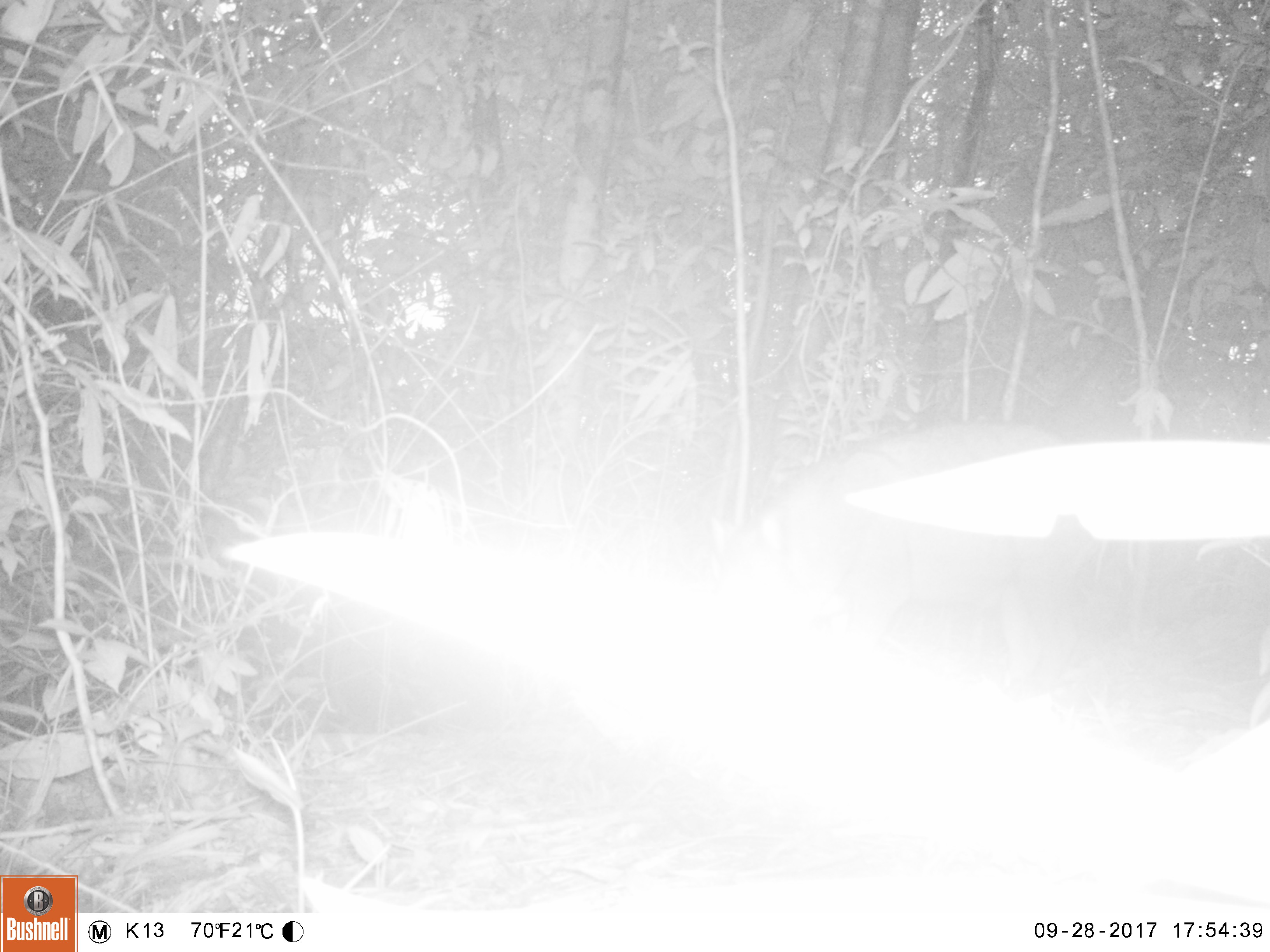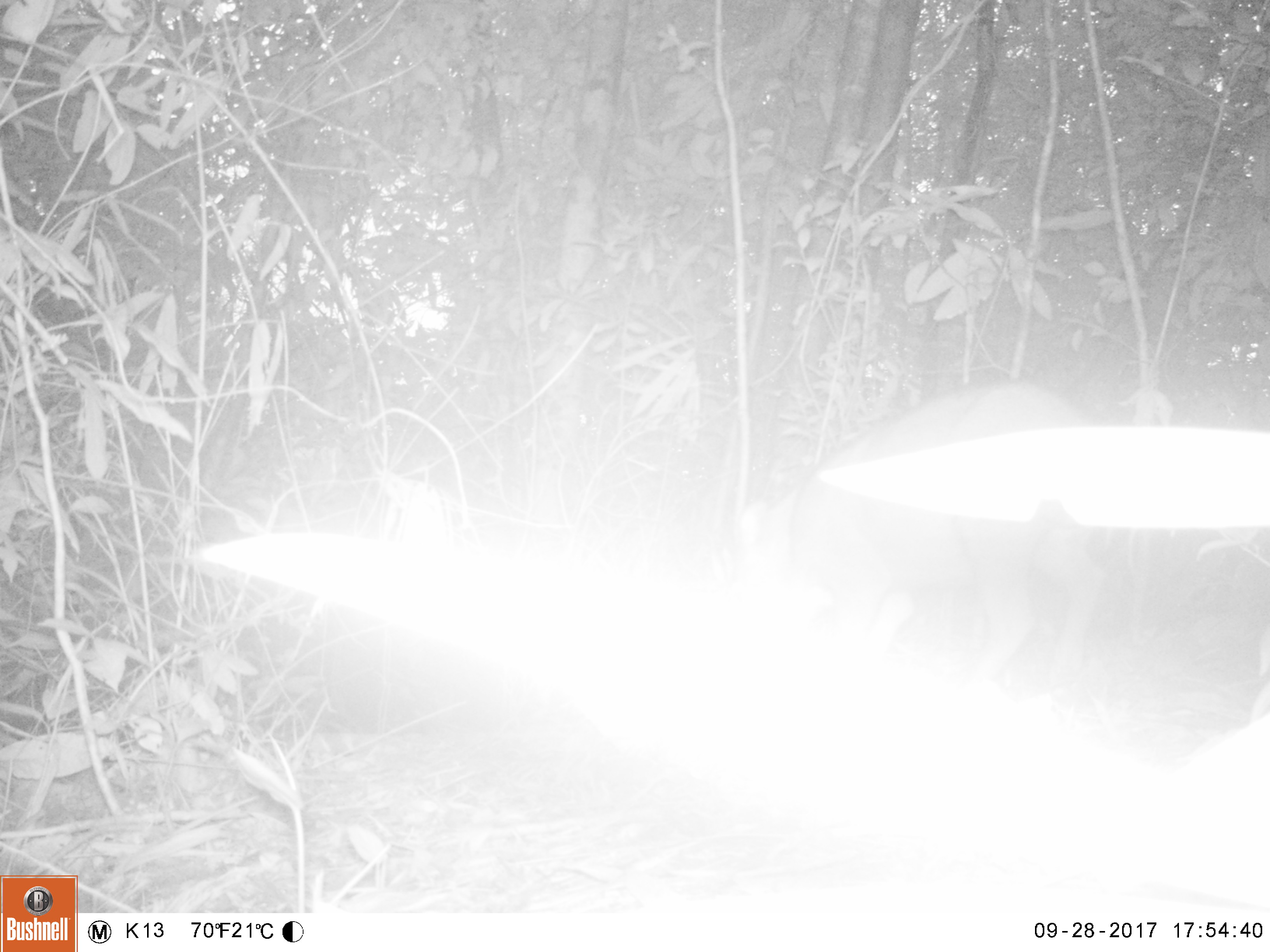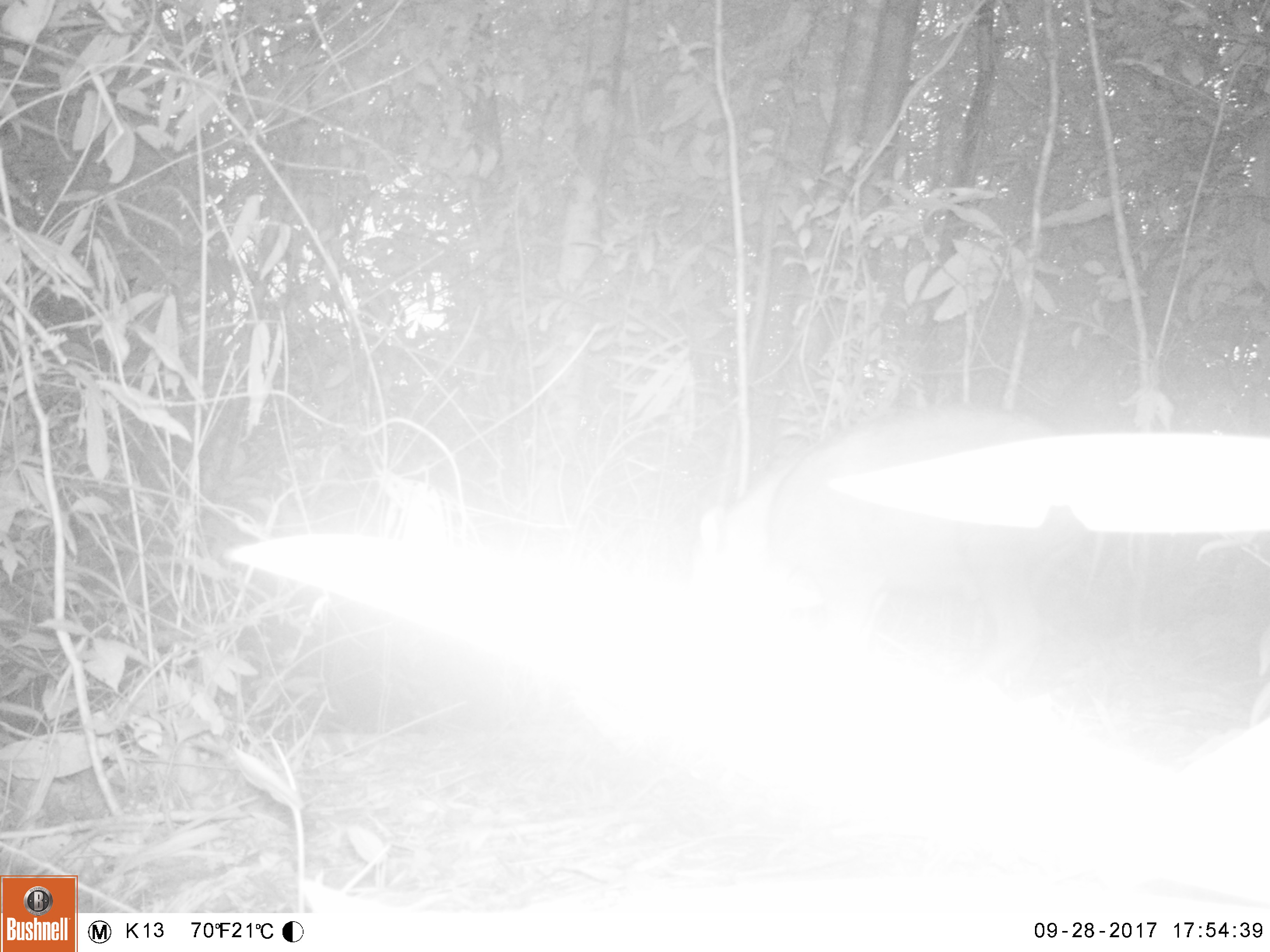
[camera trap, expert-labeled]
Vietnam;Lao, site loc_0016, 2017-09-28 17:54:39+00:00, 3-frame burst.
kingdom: Animalia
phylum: Chordata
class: Mammalia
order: Artiodactyla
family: Suidae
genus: Sus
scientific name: Sus scrofa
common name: eurasian wild pig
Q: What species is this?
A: Eurasian wild pig (Sus scrofa).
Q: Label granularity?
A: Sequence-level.